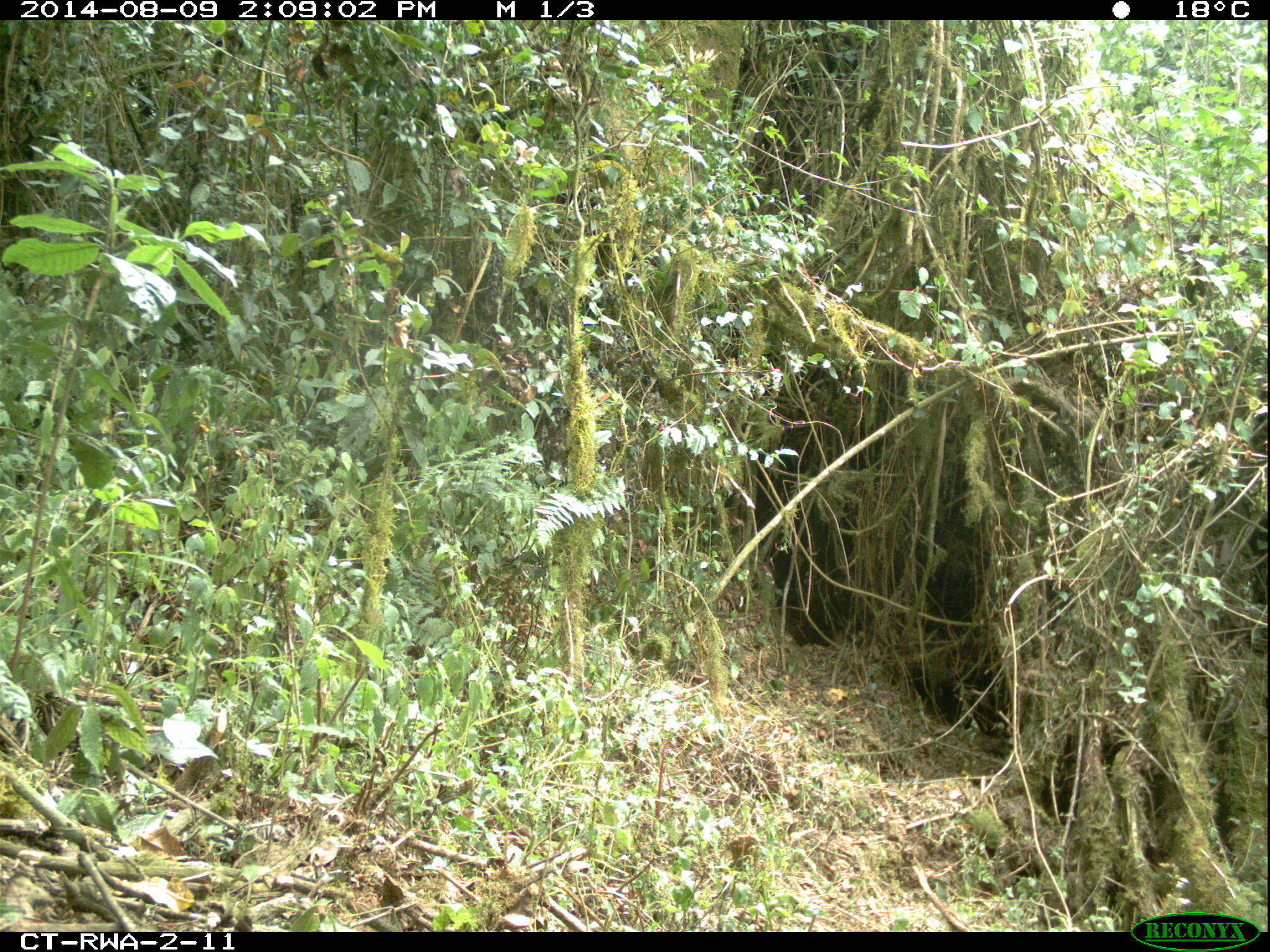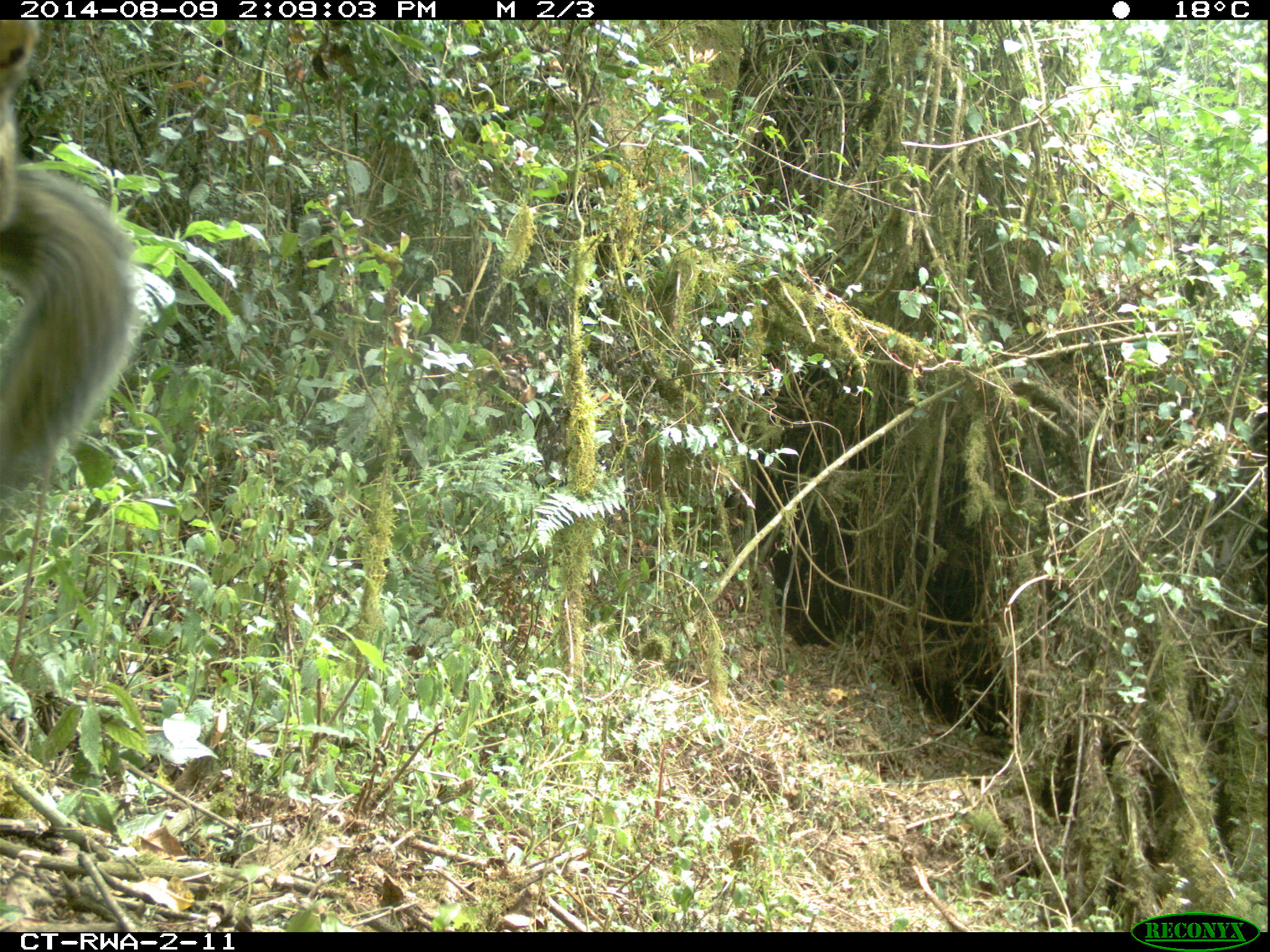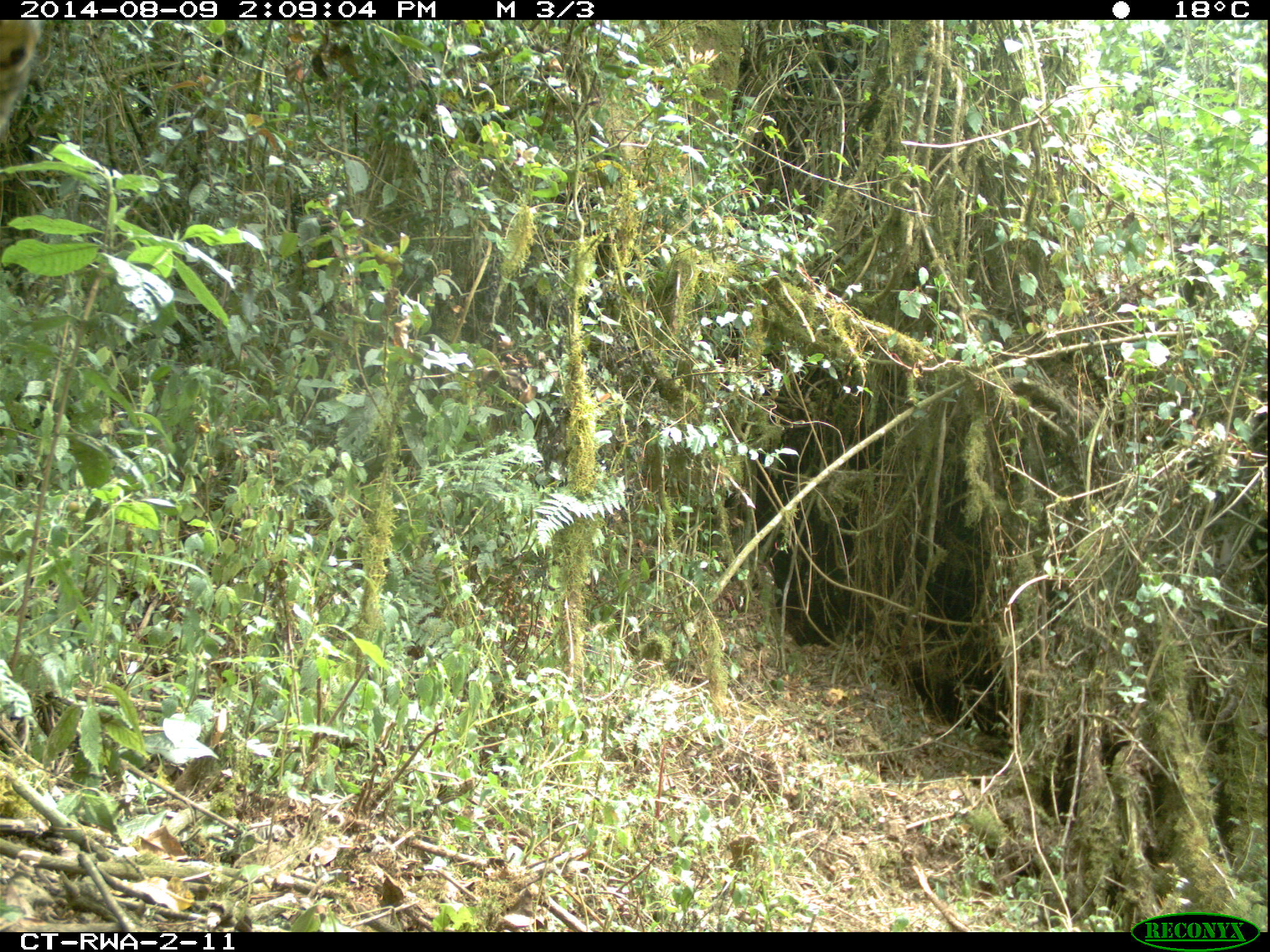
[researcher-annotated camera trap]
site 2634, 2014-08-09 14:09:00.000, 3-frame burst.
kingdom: Animalia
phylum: Chordata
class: Mammalia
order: Rodentia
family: Sciuridae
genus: Funisciurus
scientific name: Funisciurus carruthersi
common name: carruther's mountain squirrel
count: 1